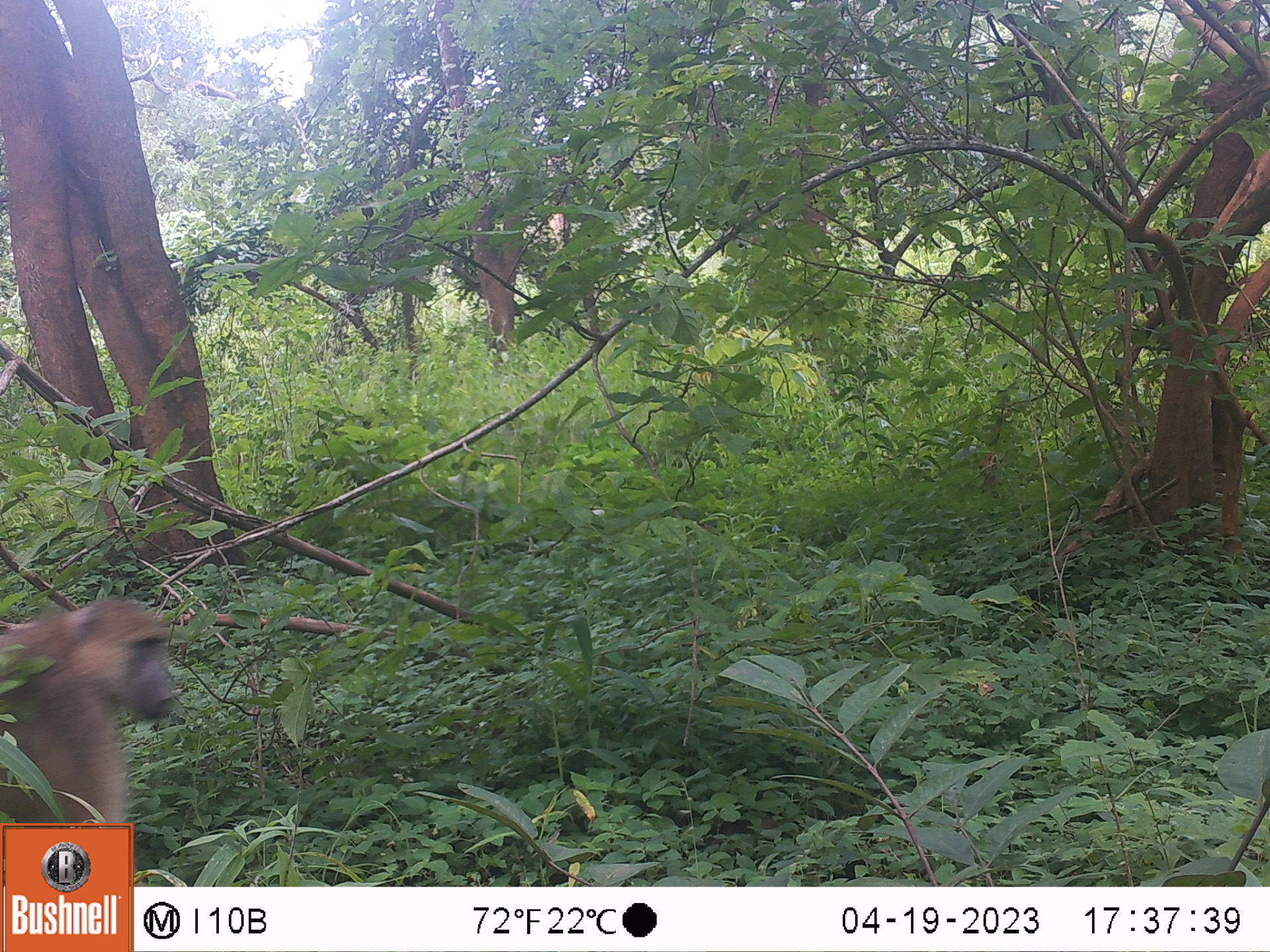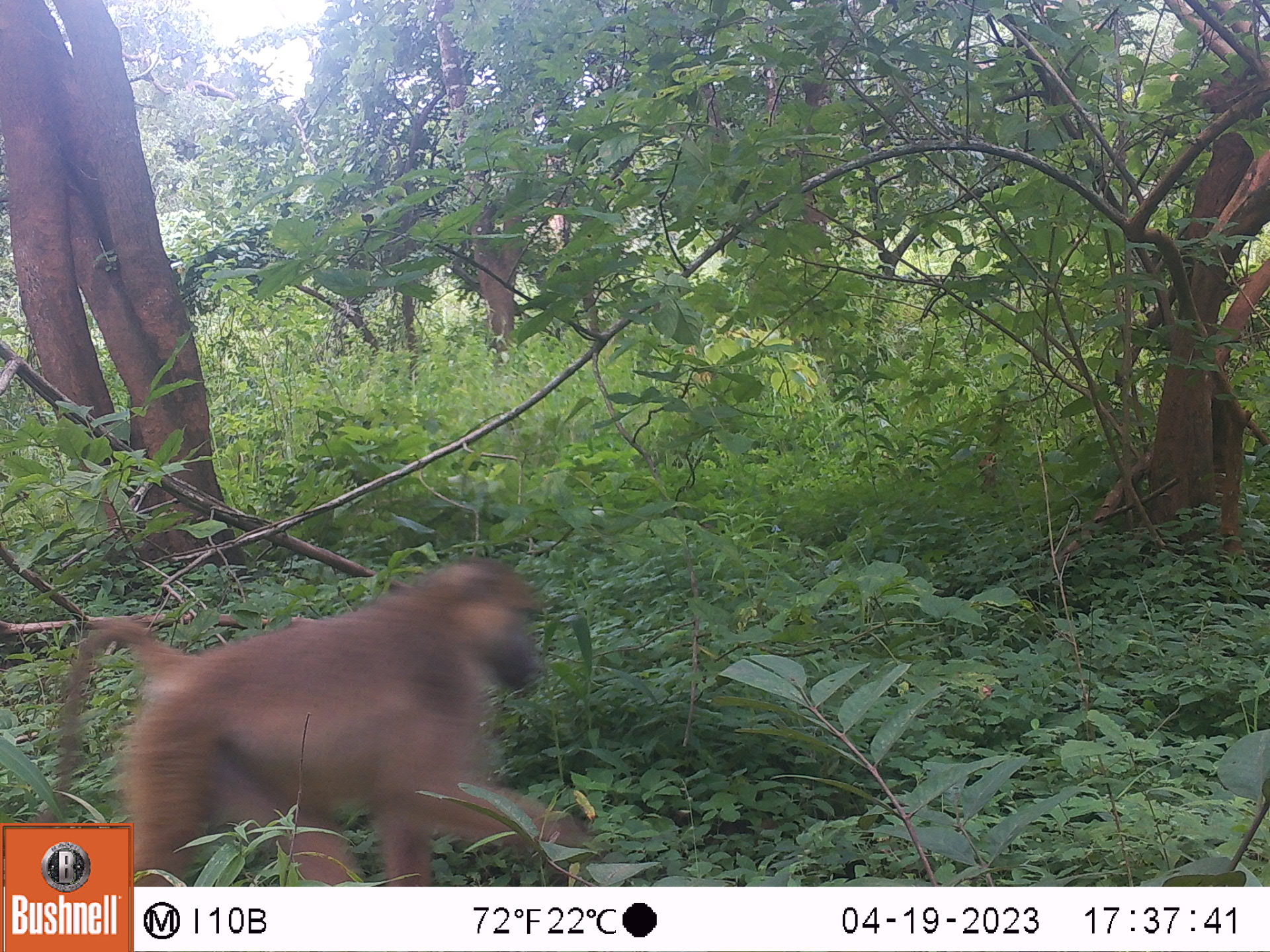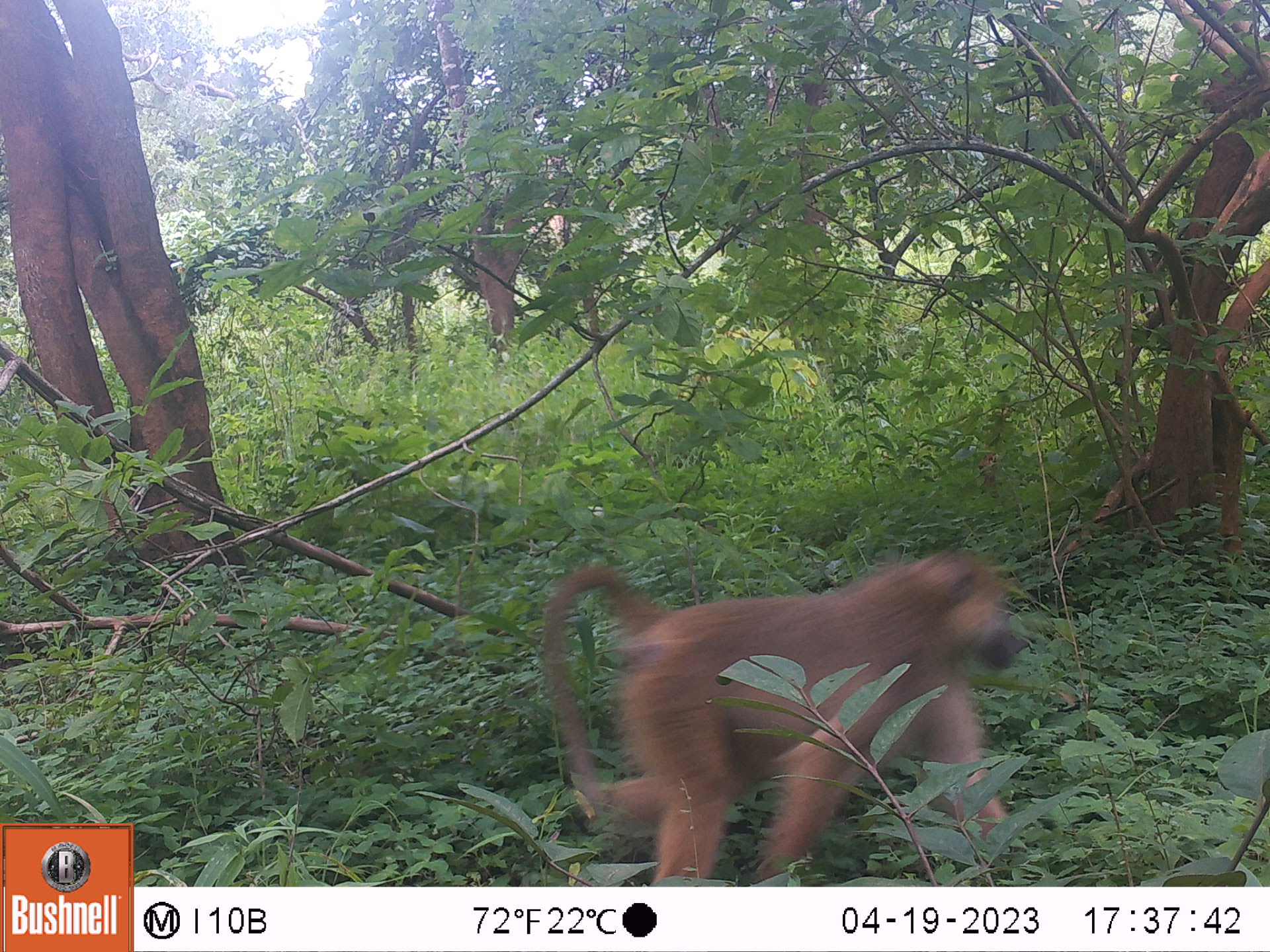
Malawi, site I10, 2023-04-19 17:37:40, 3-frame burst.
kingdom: Animalia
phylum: Chordata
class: Mammalia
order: Primates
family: Cercopithecidae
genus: Papio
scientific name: Papio cynocephalus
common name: yellow baboon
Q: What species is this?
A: Yellow baboon (Papio cynocephalus).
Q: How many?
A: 1.